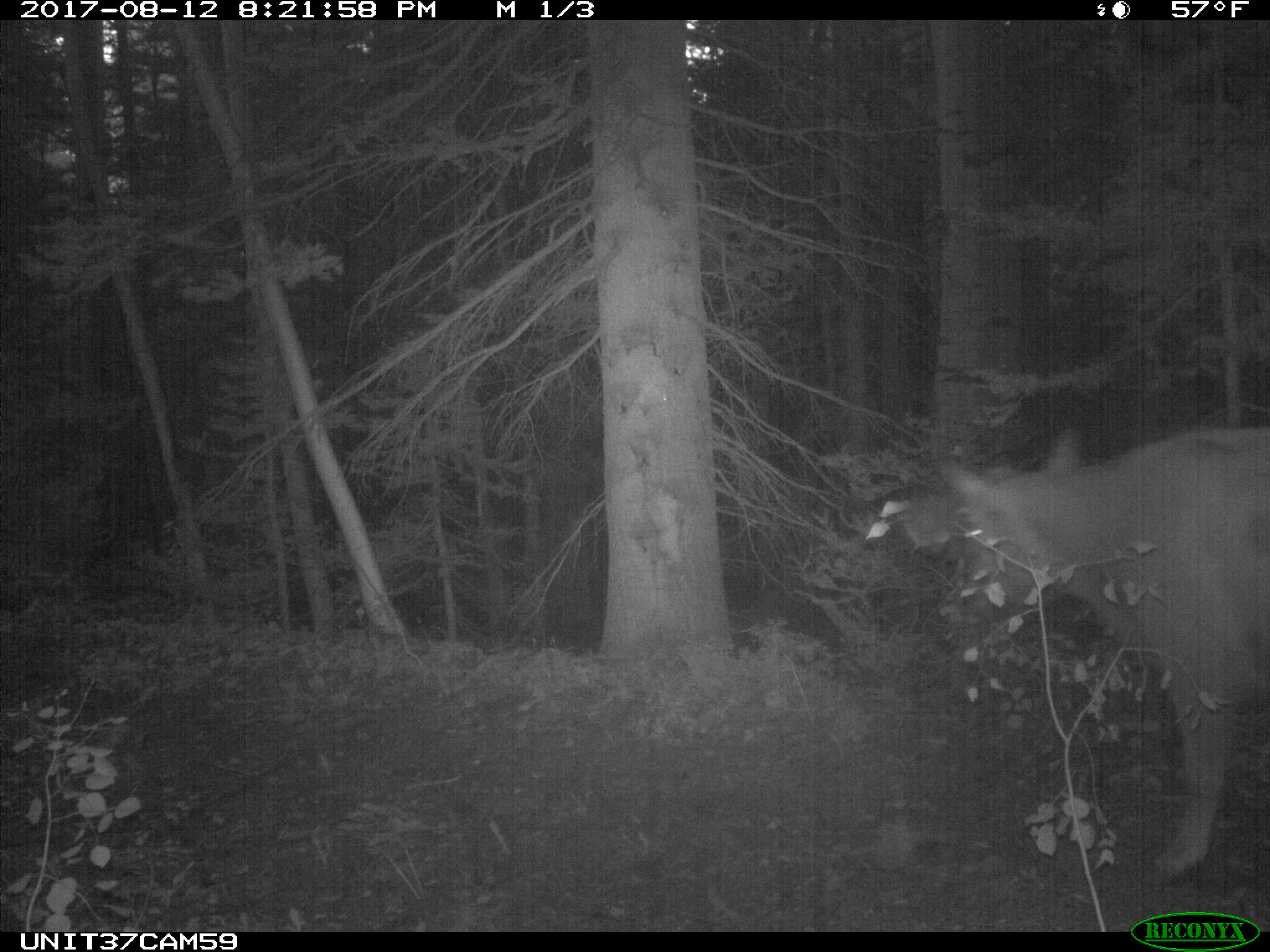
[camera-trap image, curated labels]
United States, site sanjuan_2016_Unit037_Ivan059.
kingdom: Animalia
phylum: Chordata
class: Mammalia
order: Artiodactyla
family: Bovidae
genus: Bos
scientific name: Bos taurus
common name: domestic cow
Bos taurus (domestic cow).